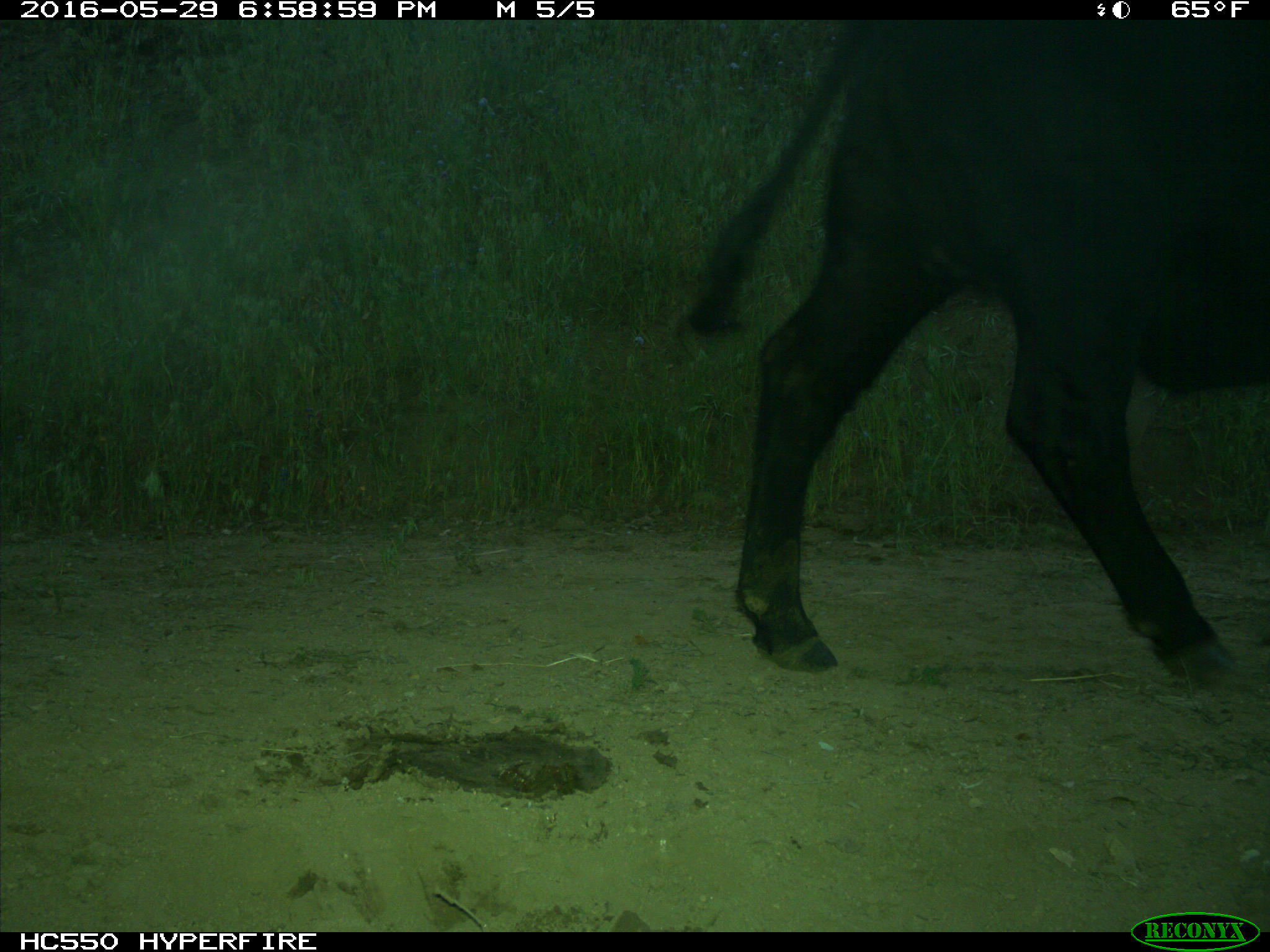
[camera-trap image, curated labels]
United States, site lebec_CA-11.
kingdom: Animalia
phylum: Chordata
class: Mammalia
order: Artiodactyla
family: Bovidae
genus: Bos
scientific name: Bos taurus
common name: domestic cow